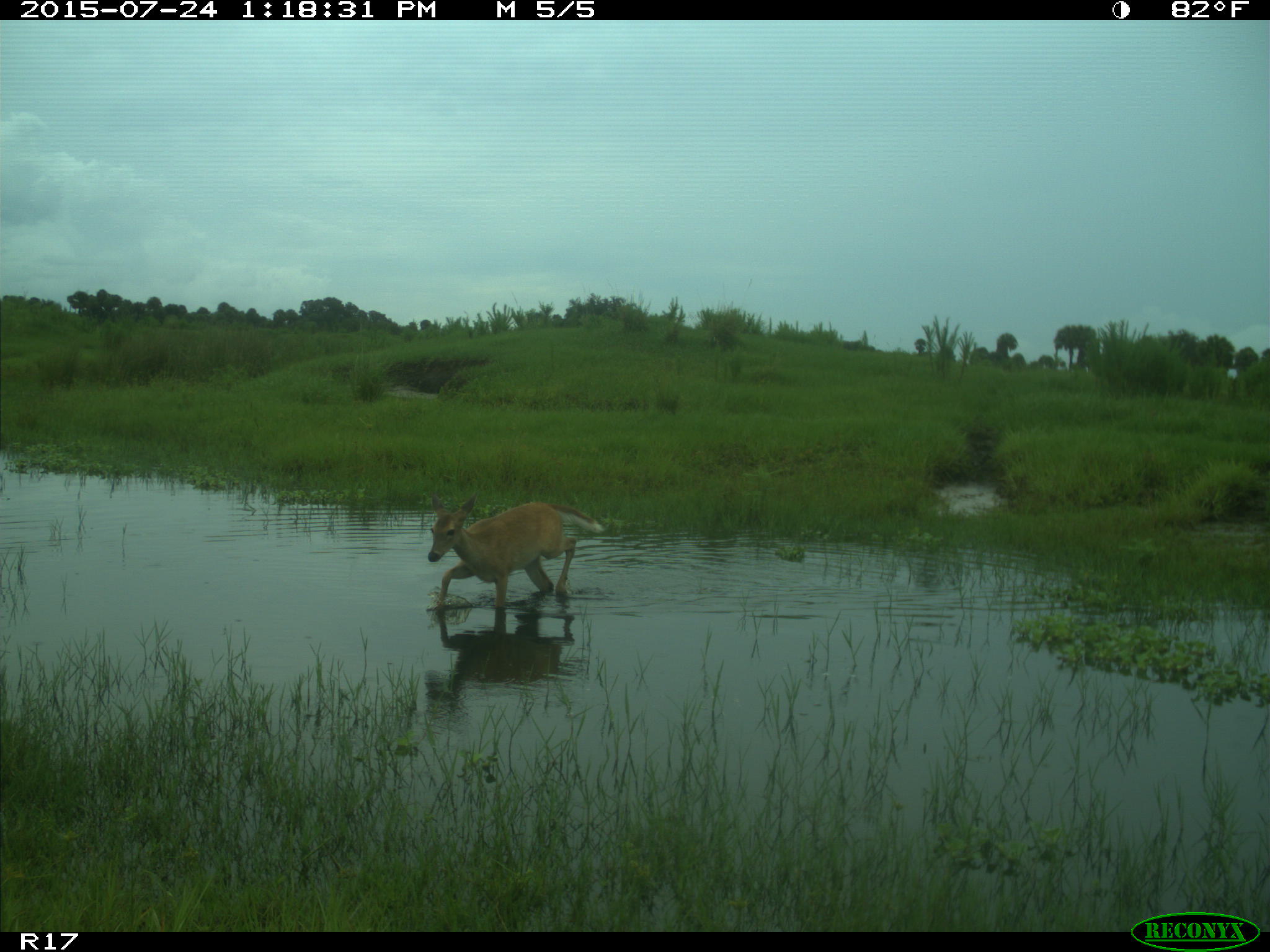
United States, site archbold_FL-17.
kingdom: Animalia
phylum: Chordata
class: Mammalia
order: Artiodactyla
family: Cervidae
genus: Odocoileus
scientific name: Odocoileus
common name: deer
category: unidentified deer